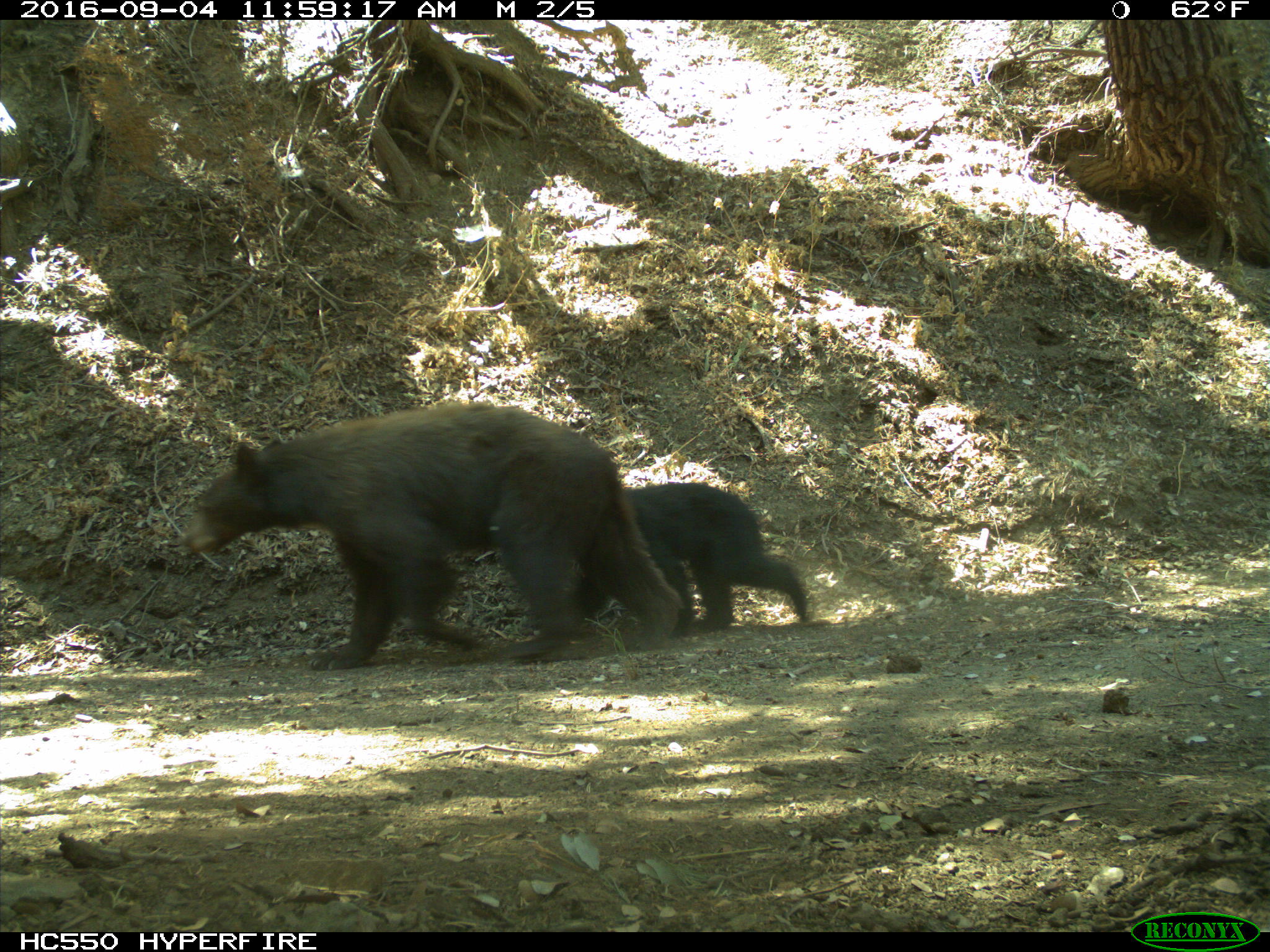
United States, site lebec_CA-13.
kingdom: Animalia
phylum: Chordata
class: Mammalia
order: Carnivora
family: Ursidae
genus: Ursus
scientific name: Ursus americanus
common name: american black bear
Ursus americanus (american black bear).